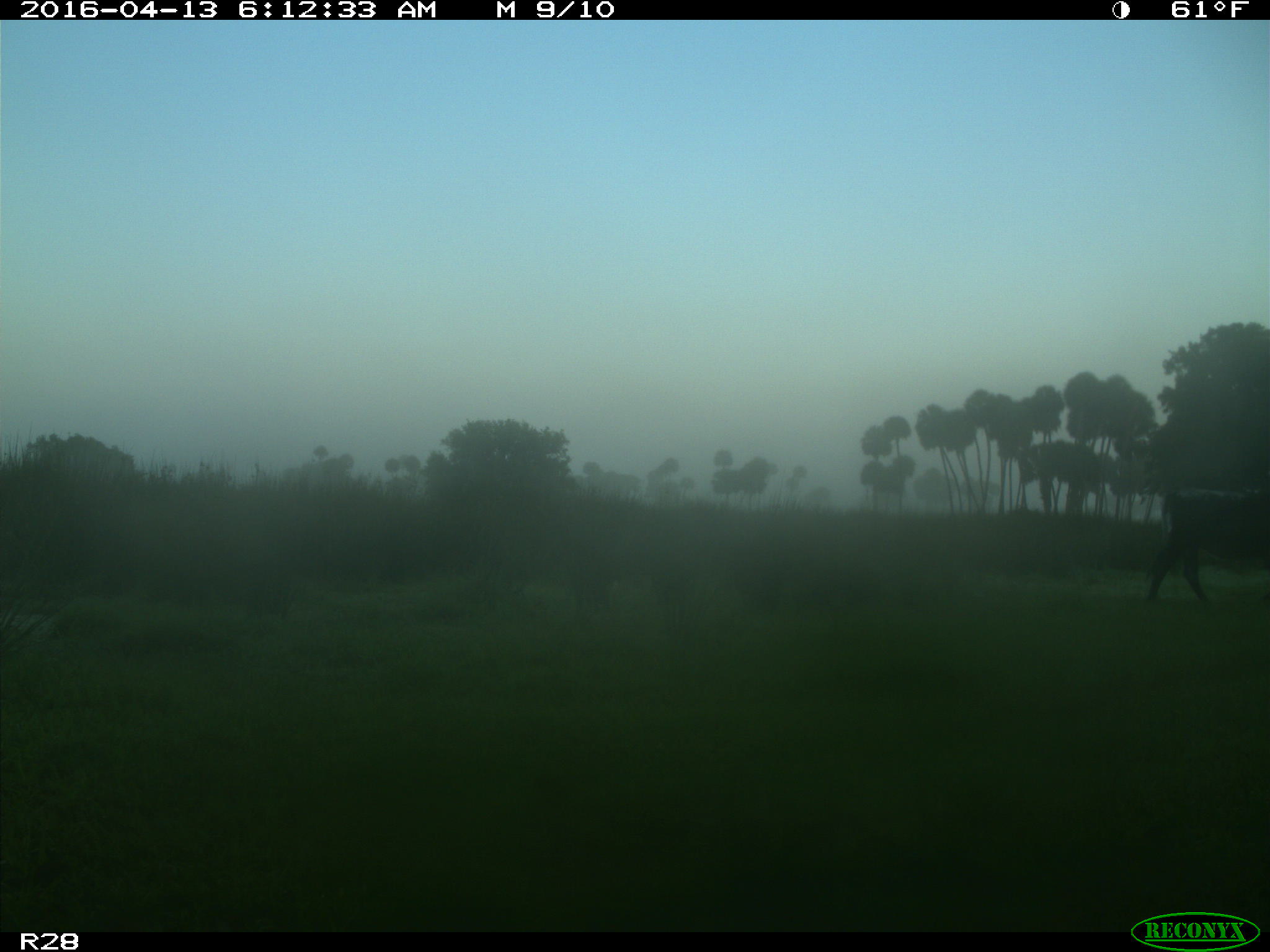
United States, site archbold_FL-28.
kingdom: Animalia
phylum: Chordata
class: Mammalia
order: Artiodactyla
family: Bovidae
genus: Bos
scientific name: Bos taurus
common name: domestic cow